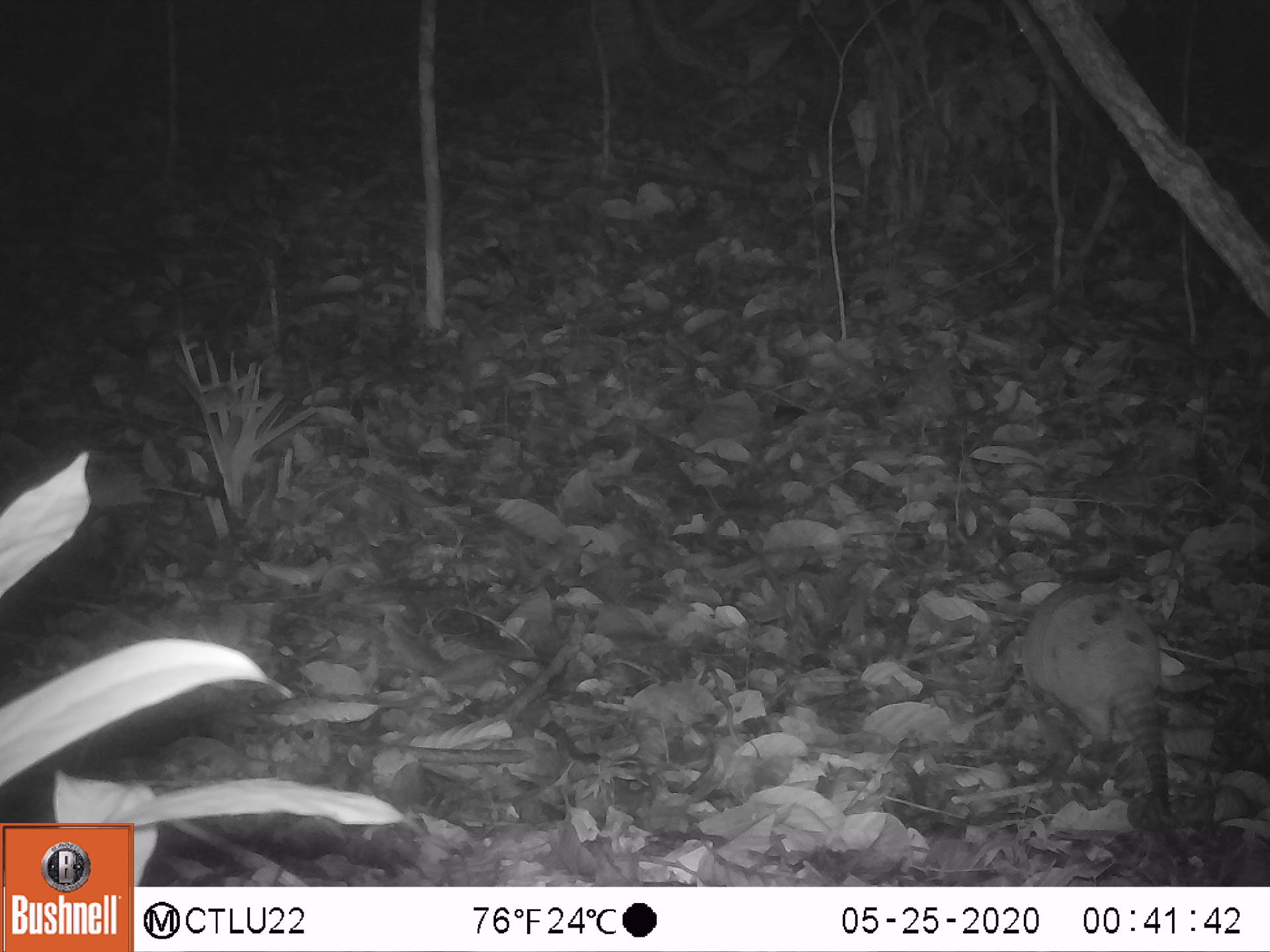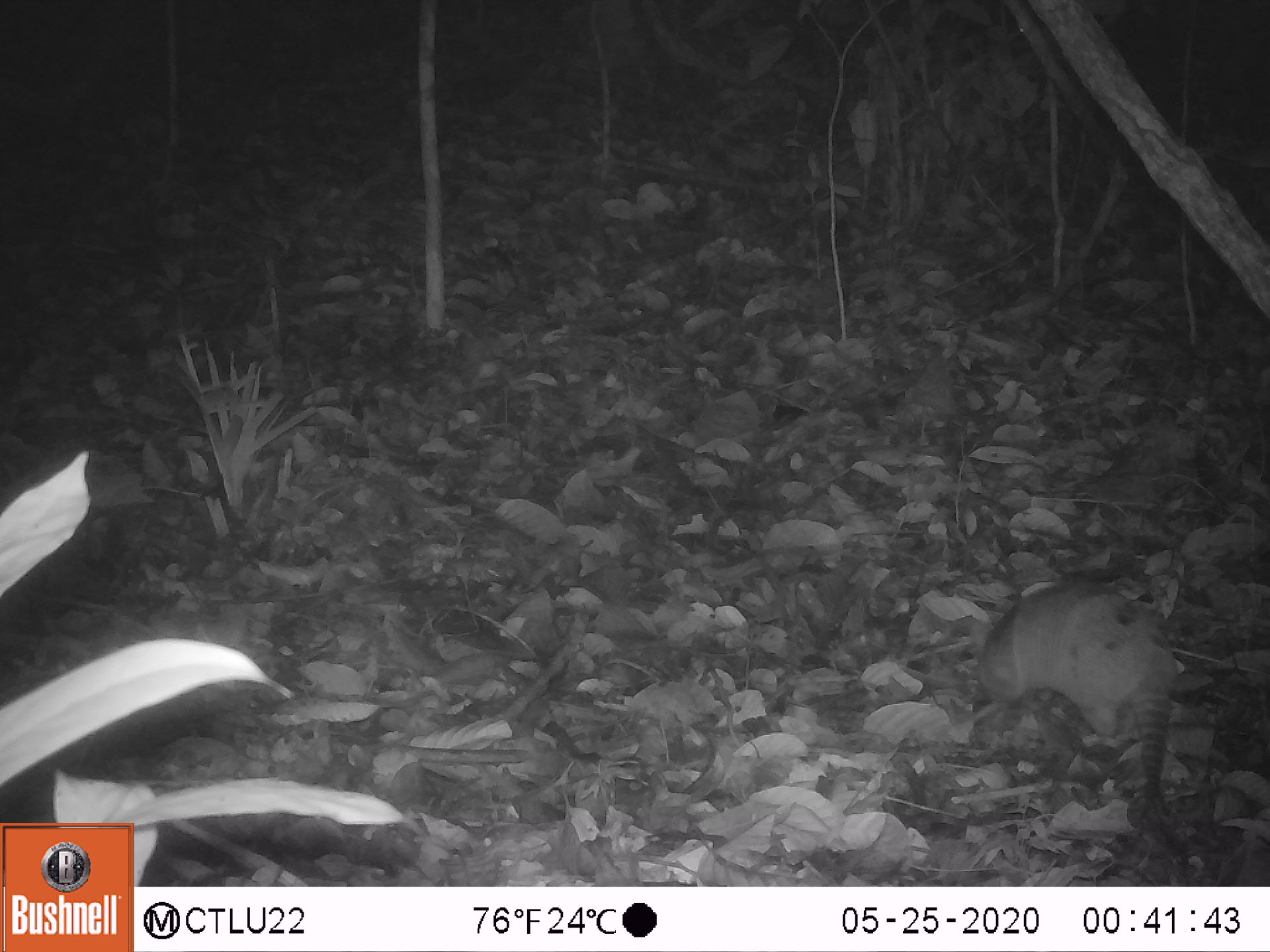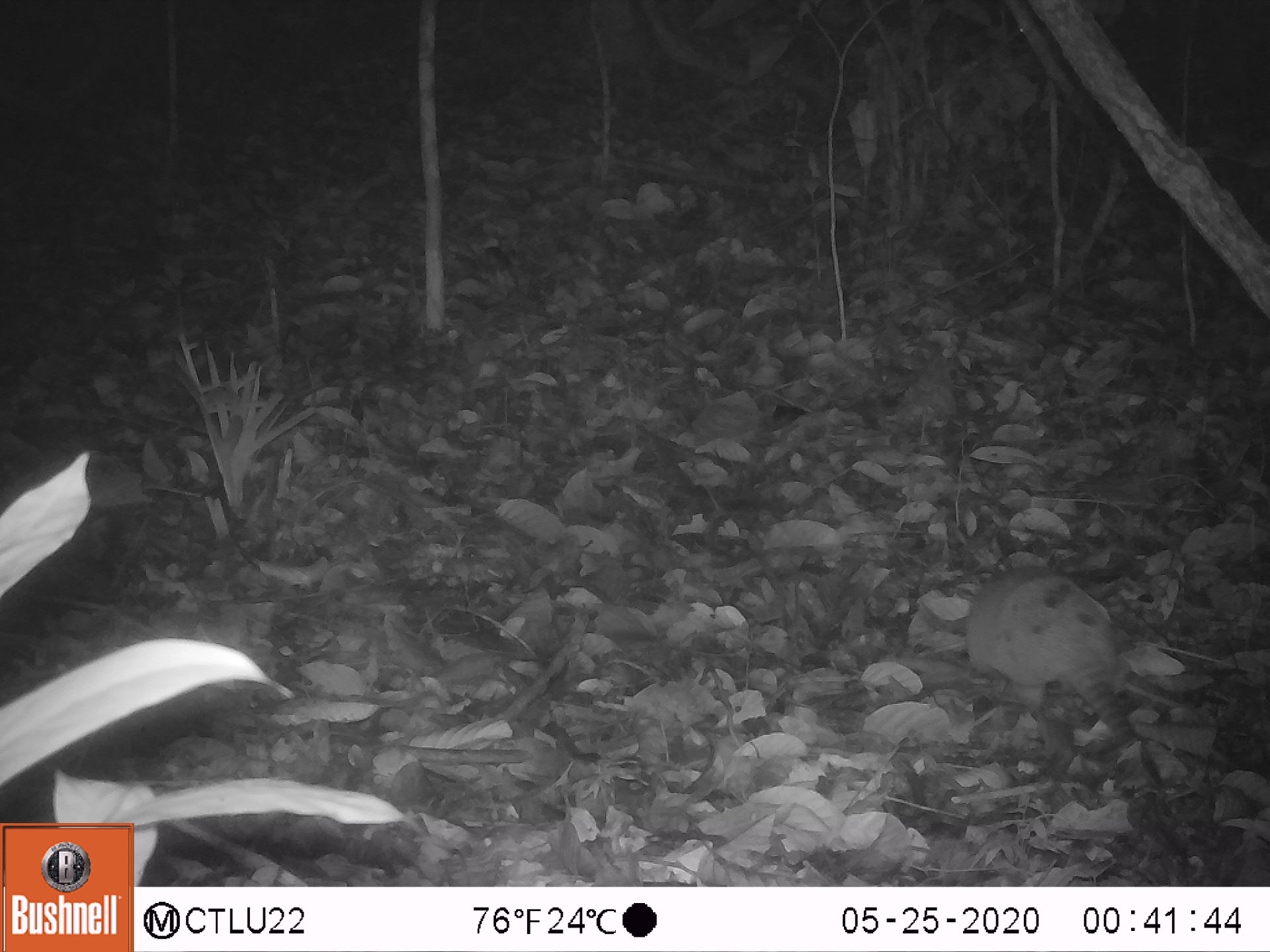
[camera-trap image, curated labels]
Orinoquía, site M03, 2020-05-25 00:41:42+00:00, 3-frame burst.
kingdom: Animalia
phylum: Chordata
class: Mammalia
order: Cingulata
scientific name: Cingulata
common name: armadillo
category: unknown armadillo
Unknown armadillo (armadillo) (Cingulata).